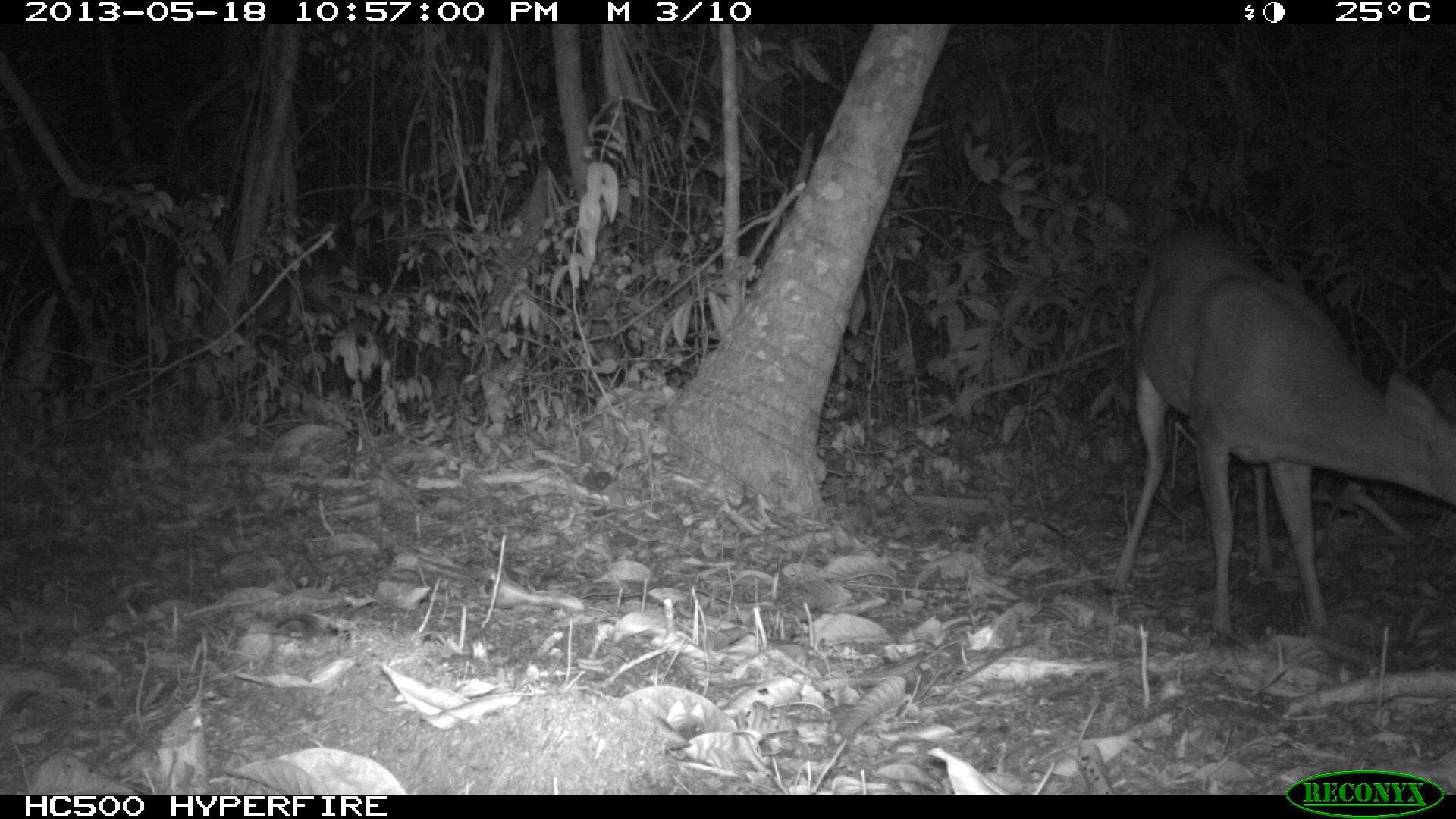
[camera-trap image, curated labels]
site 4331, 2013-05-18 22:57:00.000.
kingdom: Animalia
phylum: Chordata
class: Mammalia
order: Artiodactyla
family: Cervidae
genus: Mazama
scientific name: Mazama temama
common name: central american red brocket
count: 1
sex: male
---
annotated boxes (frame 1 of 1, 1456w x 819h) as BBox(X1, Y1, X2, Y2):
mazama temama: BBox(1098, 214, 1451, 640)